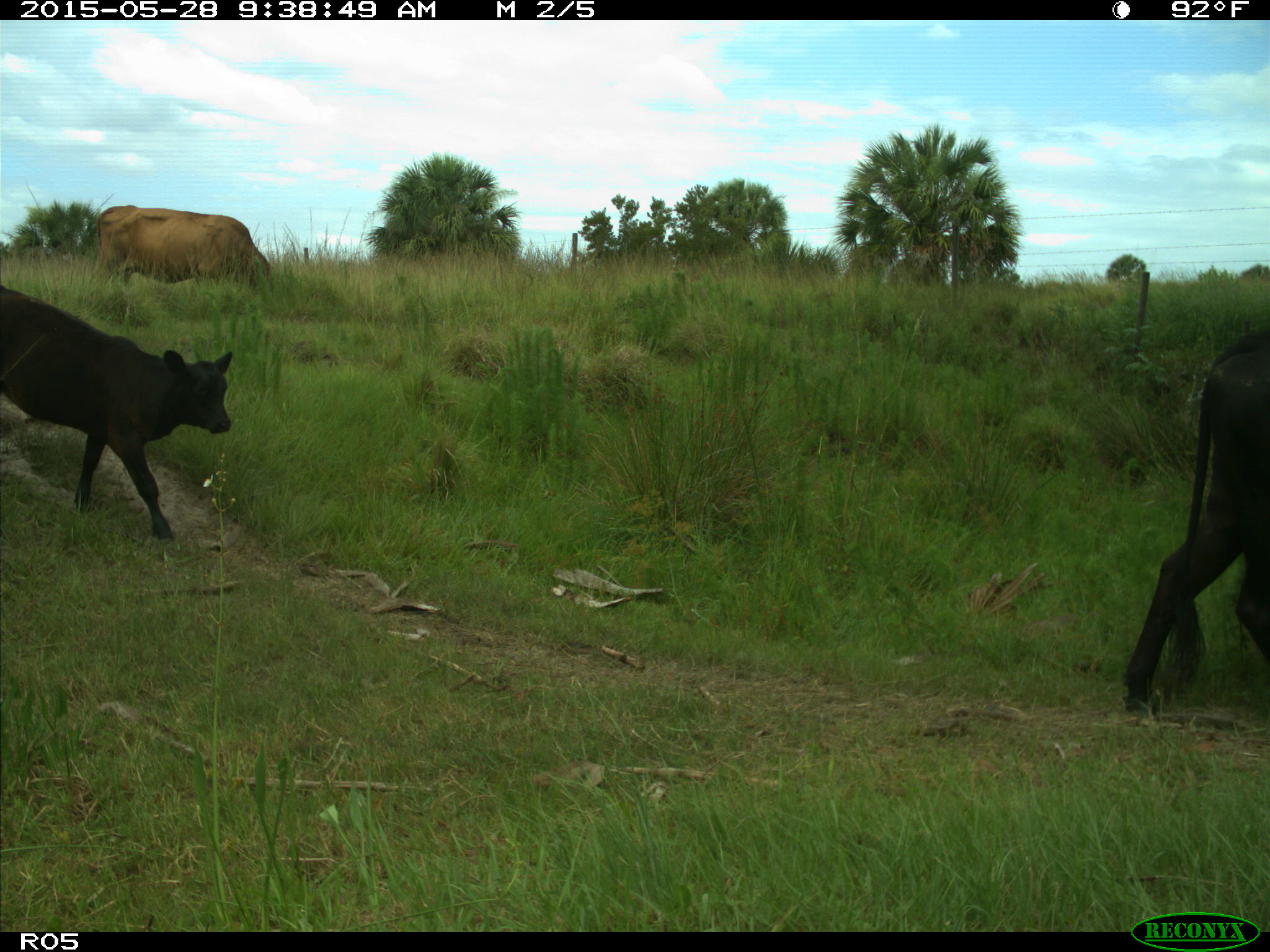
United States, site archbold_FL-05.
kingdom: Animalia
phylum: Chordata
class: Mammalia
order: Artiodactyla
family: Bovidae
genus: Bos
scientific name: Bos taurus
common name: domestic cow